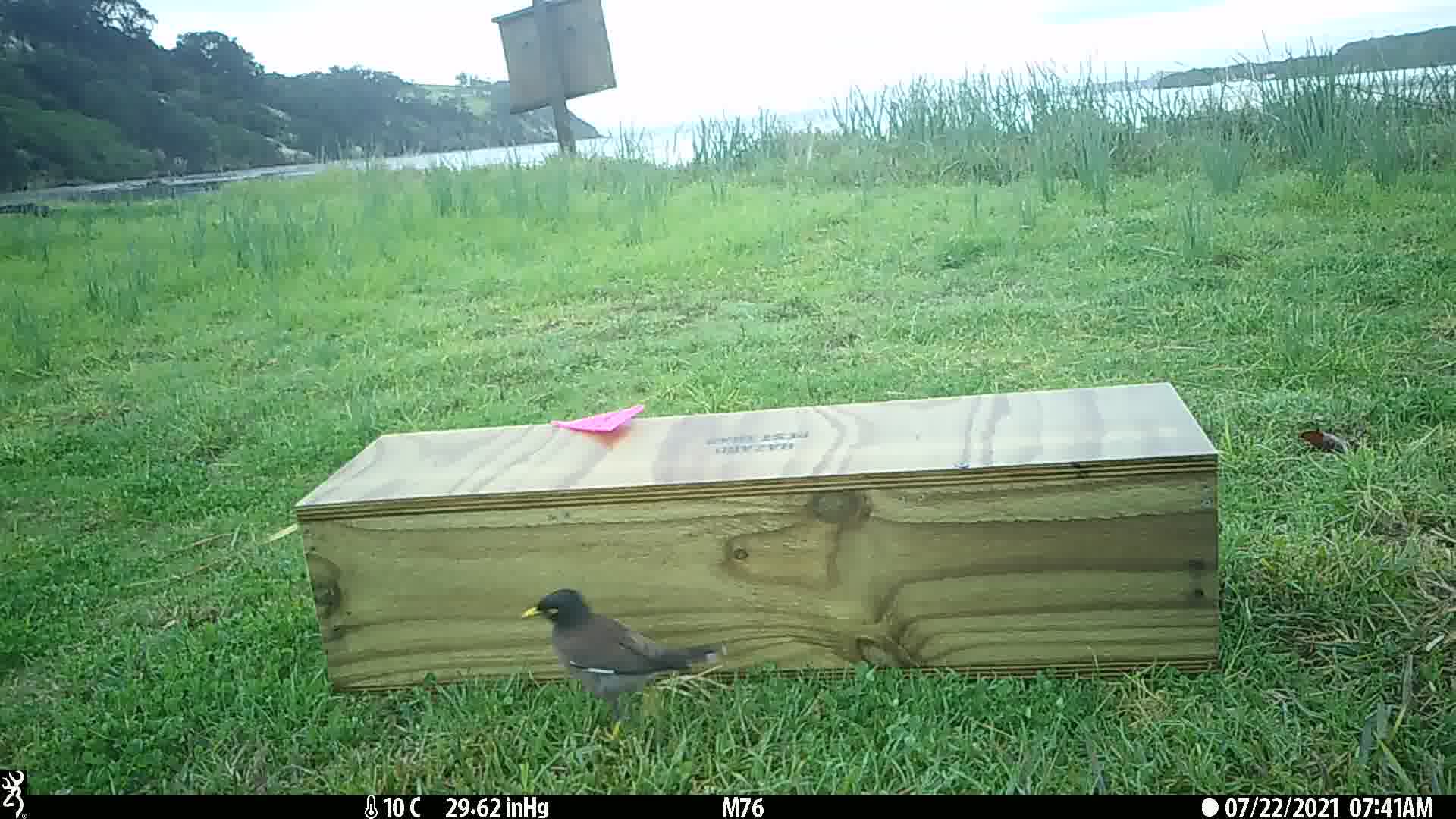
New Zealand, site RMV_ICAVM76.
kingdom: Animalia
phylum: Chordata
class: Aves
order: Passeriformes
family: Sturnidae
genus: Acridotheres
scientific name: Acridotheres tristis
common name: common myna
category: myna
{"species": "myna (common myna) (Acridotheres tristis)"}